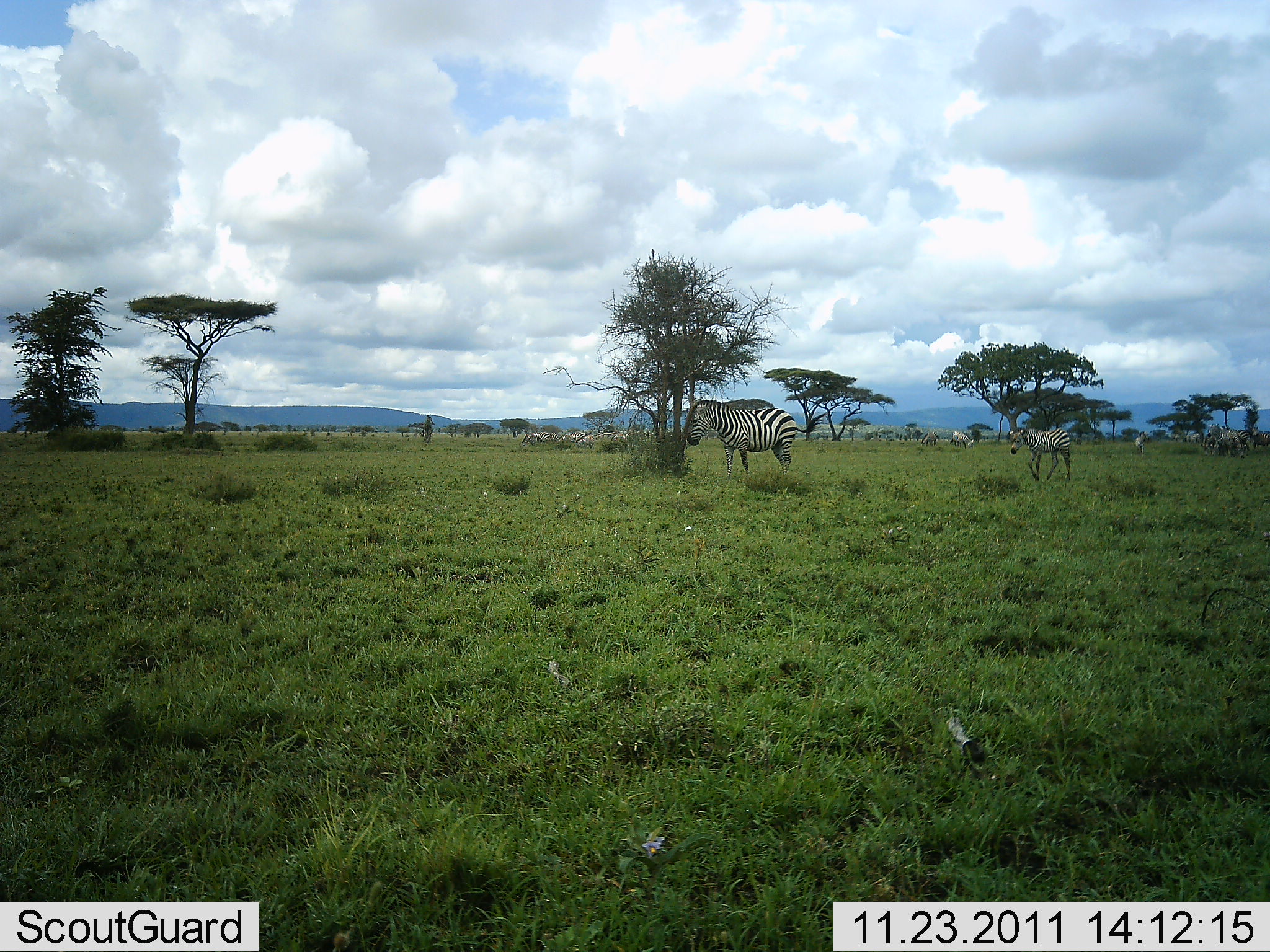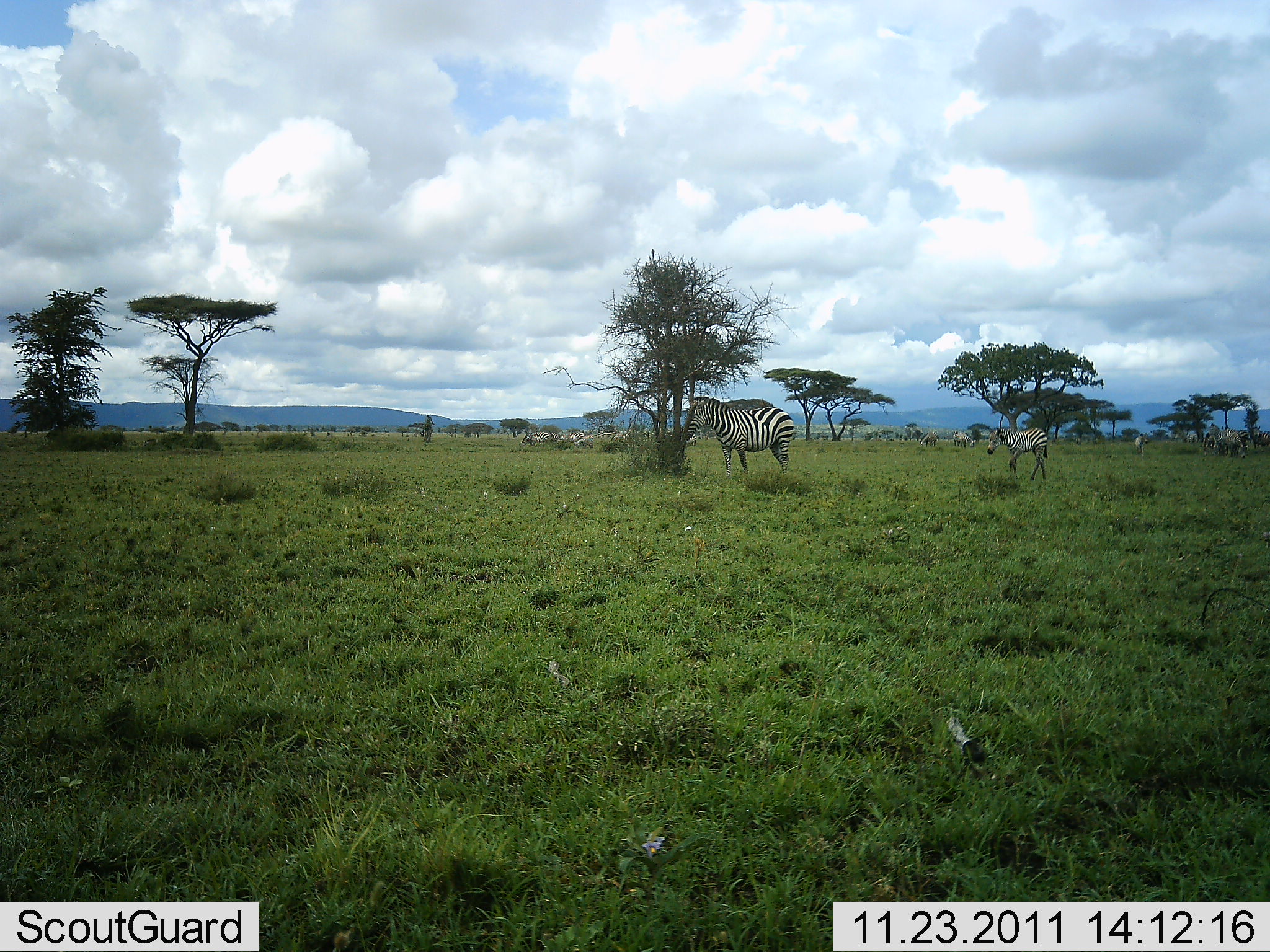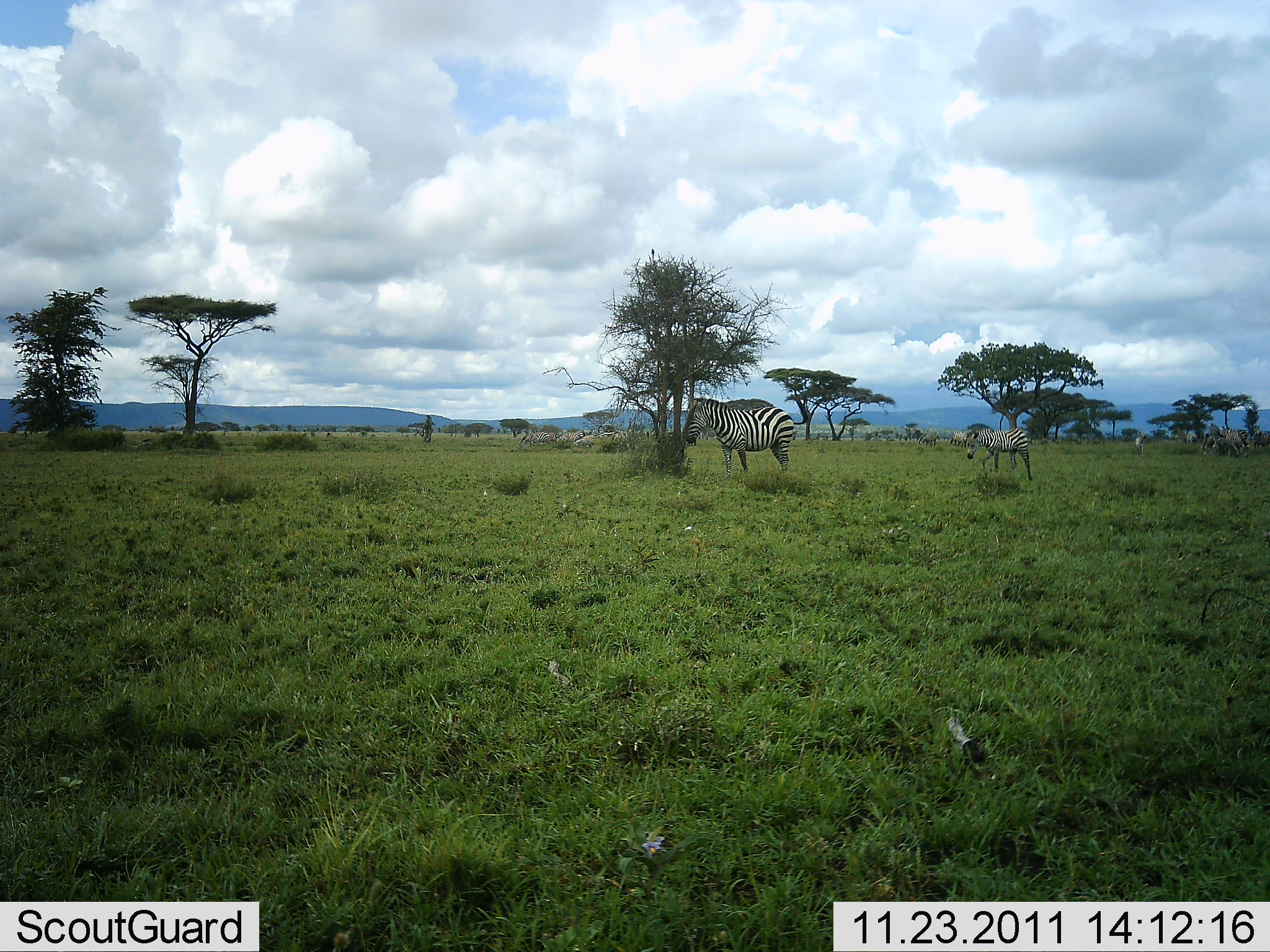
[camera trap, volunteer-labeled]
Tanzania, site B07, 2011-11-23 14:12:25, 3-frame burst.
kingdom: Animalia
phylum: Chordata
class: Mammalia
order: Perissodactyla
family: Equidae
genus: Equus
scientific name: Equus quagga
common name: plains zebra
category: zebra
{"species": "zebra (plains zebra) (Equus quagga)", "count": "5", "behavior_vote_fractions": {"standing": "77%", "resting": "8%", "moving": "85%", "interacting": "0%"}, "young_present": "23%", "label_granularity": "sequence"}